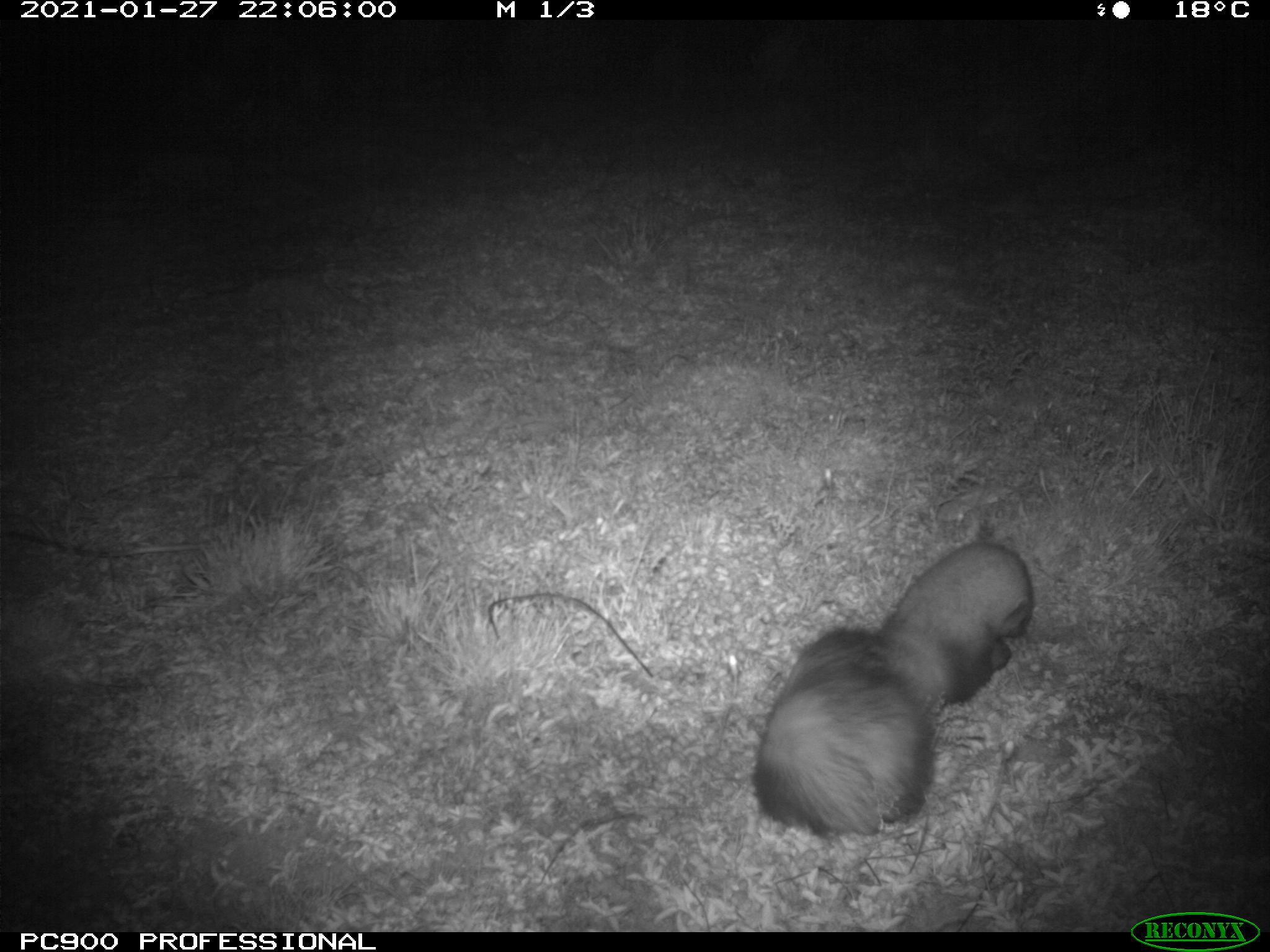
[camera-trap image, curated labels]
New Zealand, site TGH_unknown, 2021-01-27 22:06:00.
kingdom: Animalia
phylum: Chordata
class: Mammalia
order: Carnivora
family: Mustelidae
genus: Mustela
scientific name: Mustela furo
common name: ferret